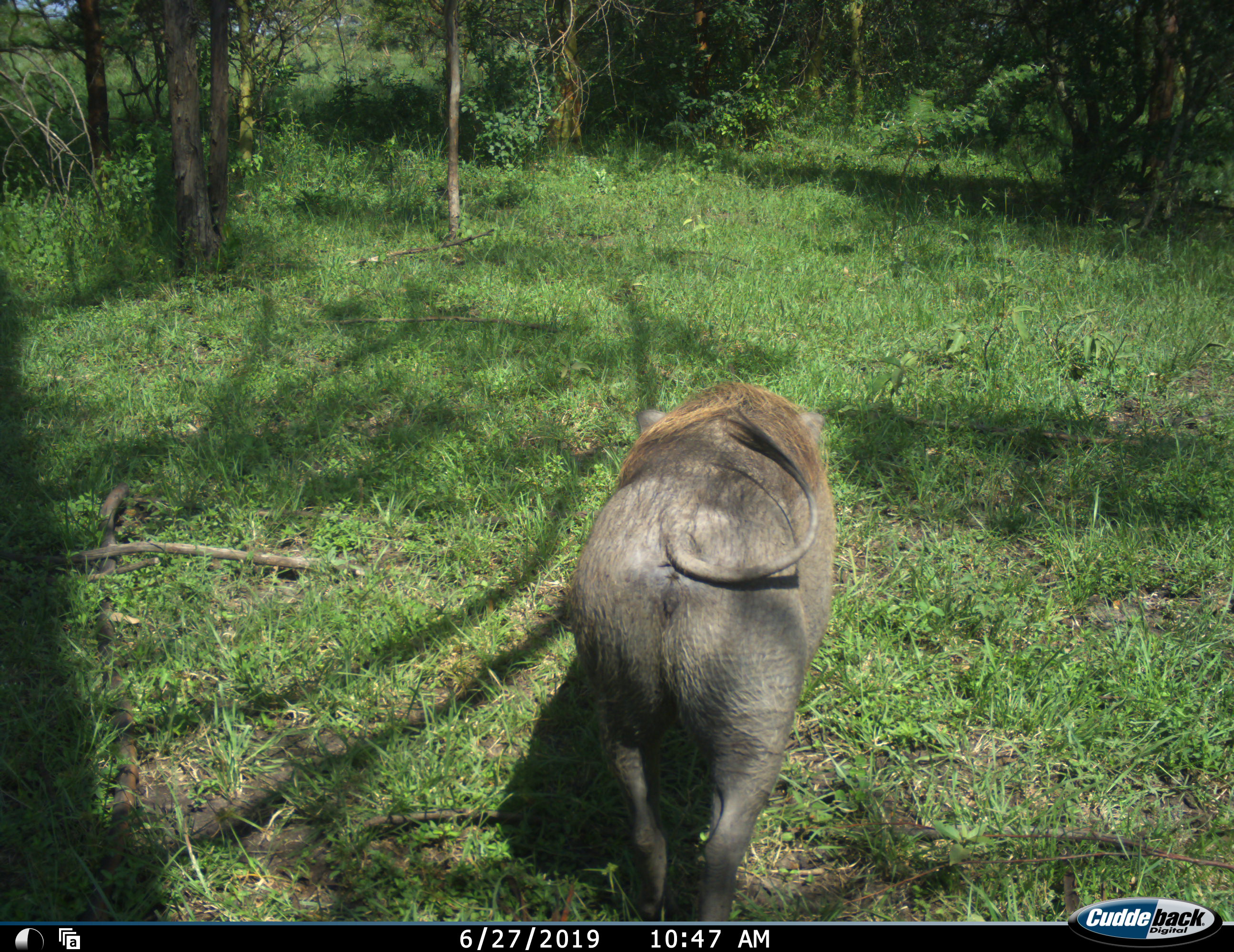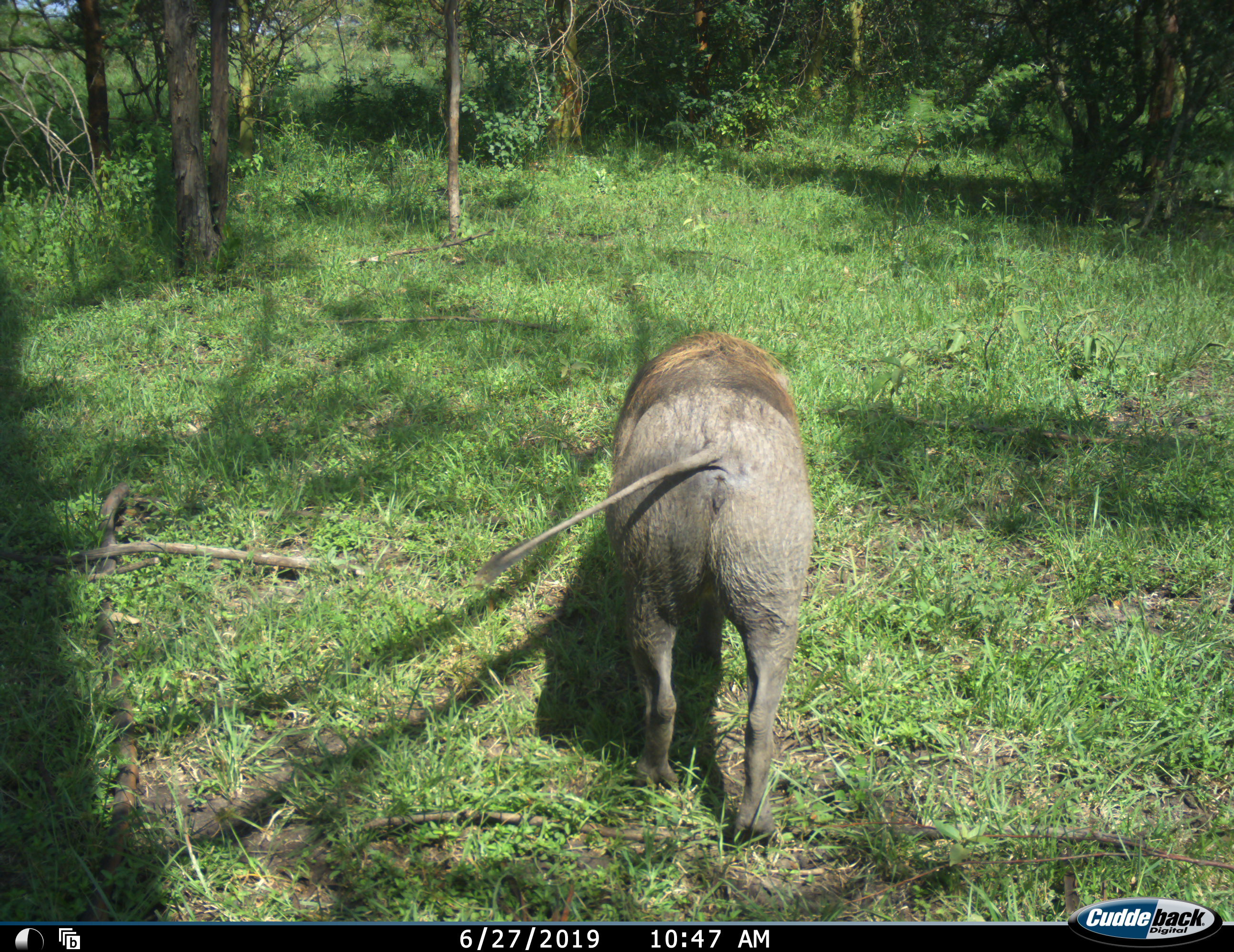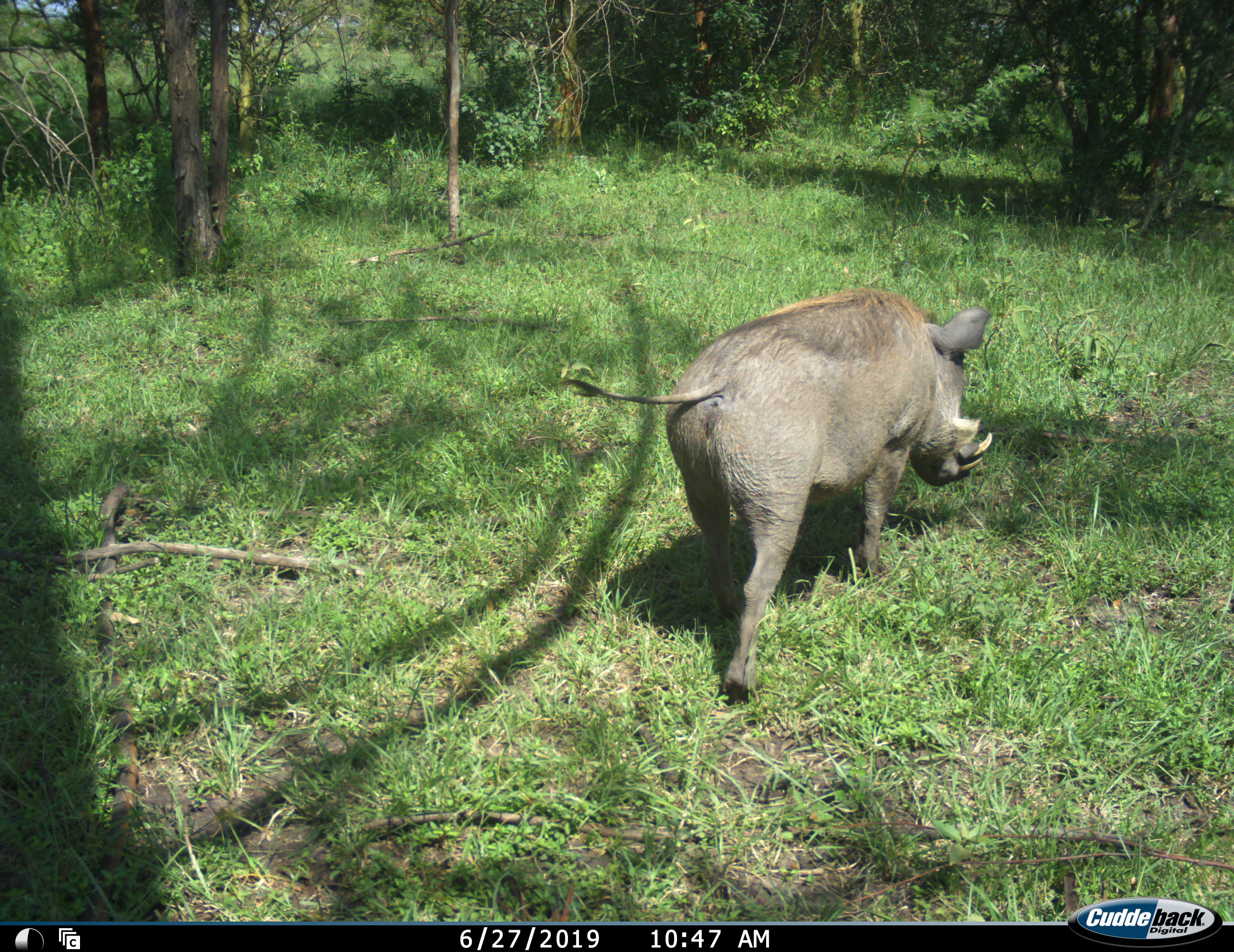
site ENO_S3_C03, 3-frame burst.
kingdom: Animalia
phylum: Chordata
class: Mammalia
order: Artiodactyla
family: Suidae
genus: Phacochoerus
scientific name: Phacochoerus africanus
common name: warthog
Warthog (Phacochoerus africanus), count 1. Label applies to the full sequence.